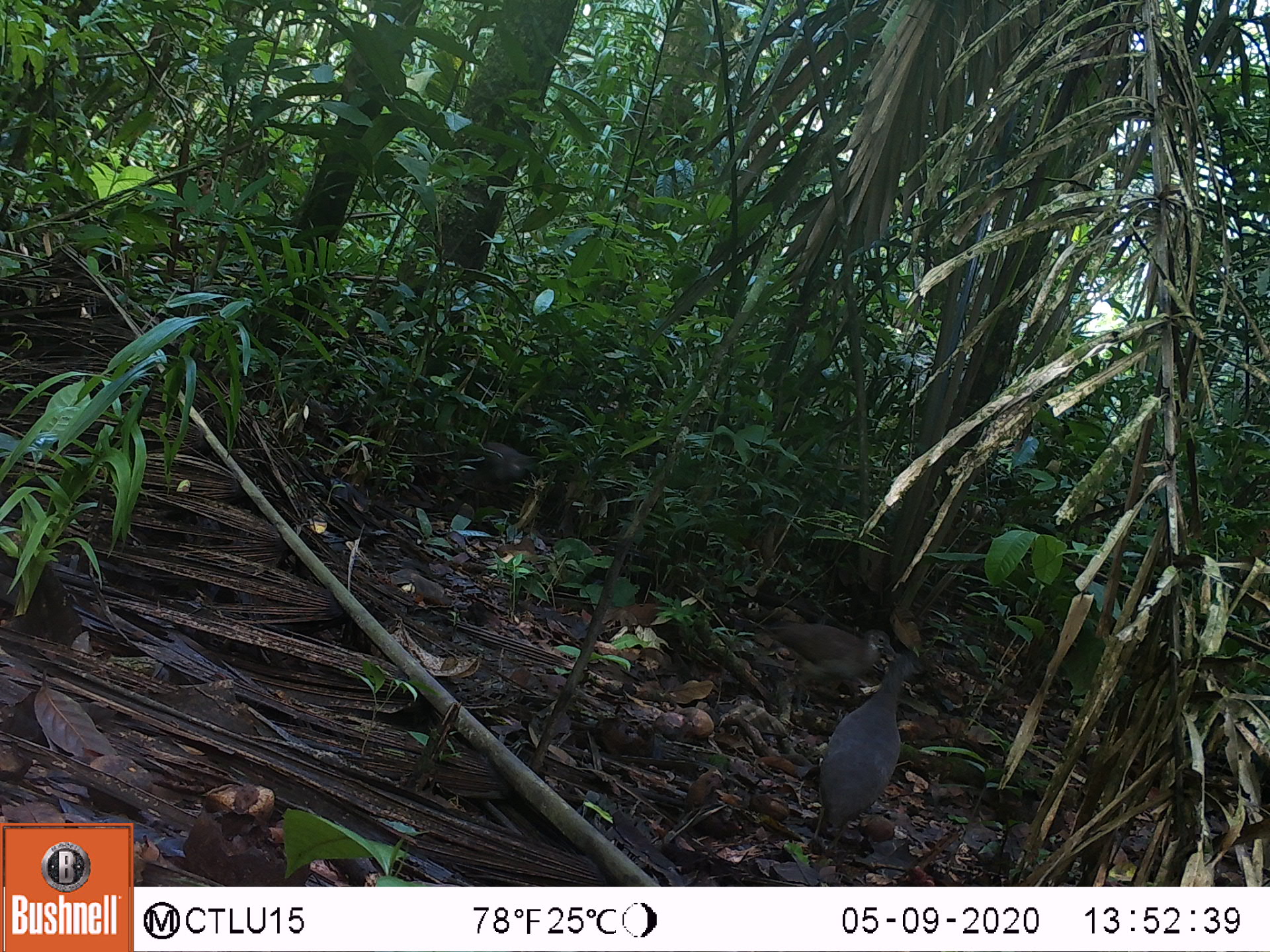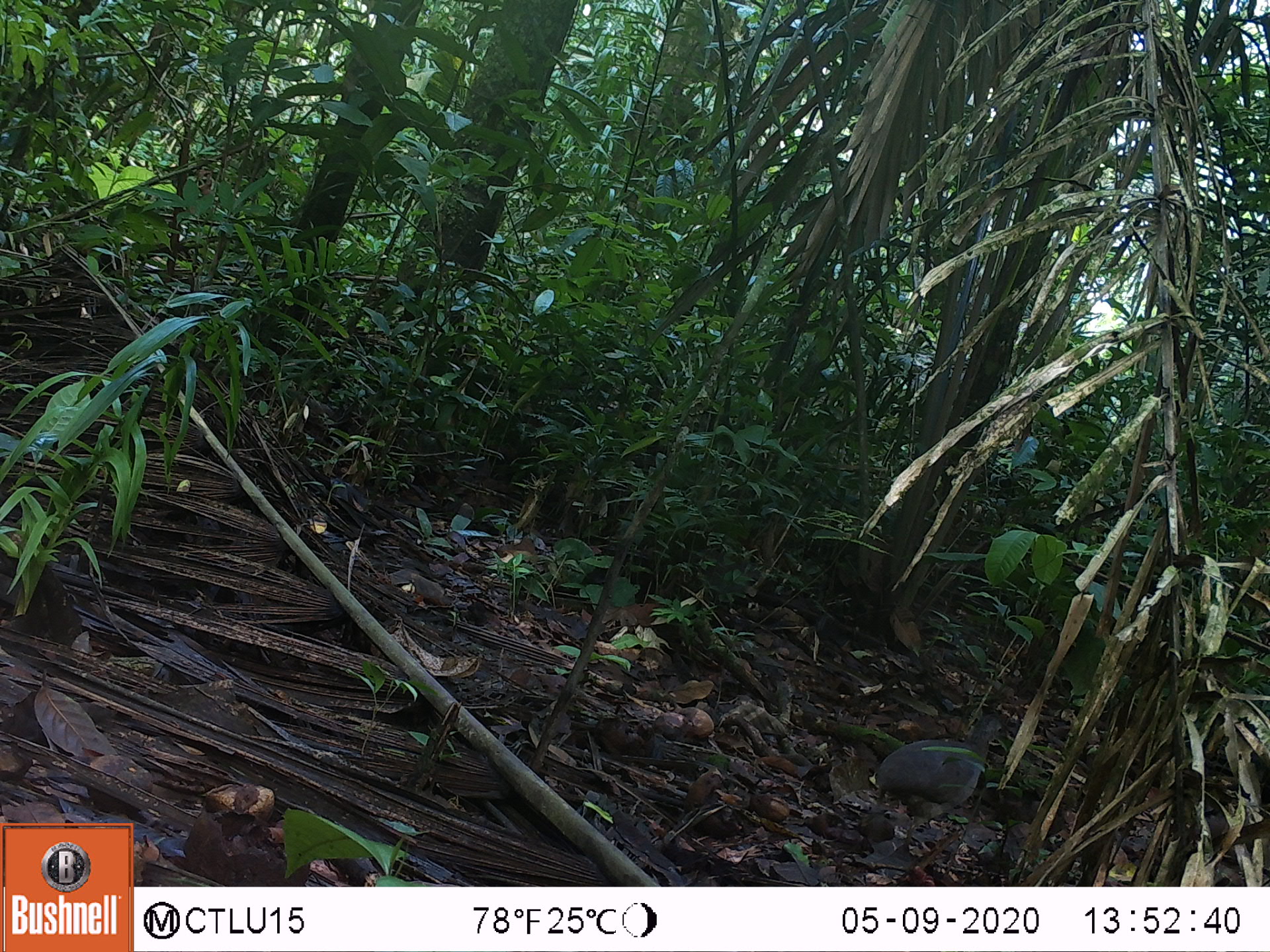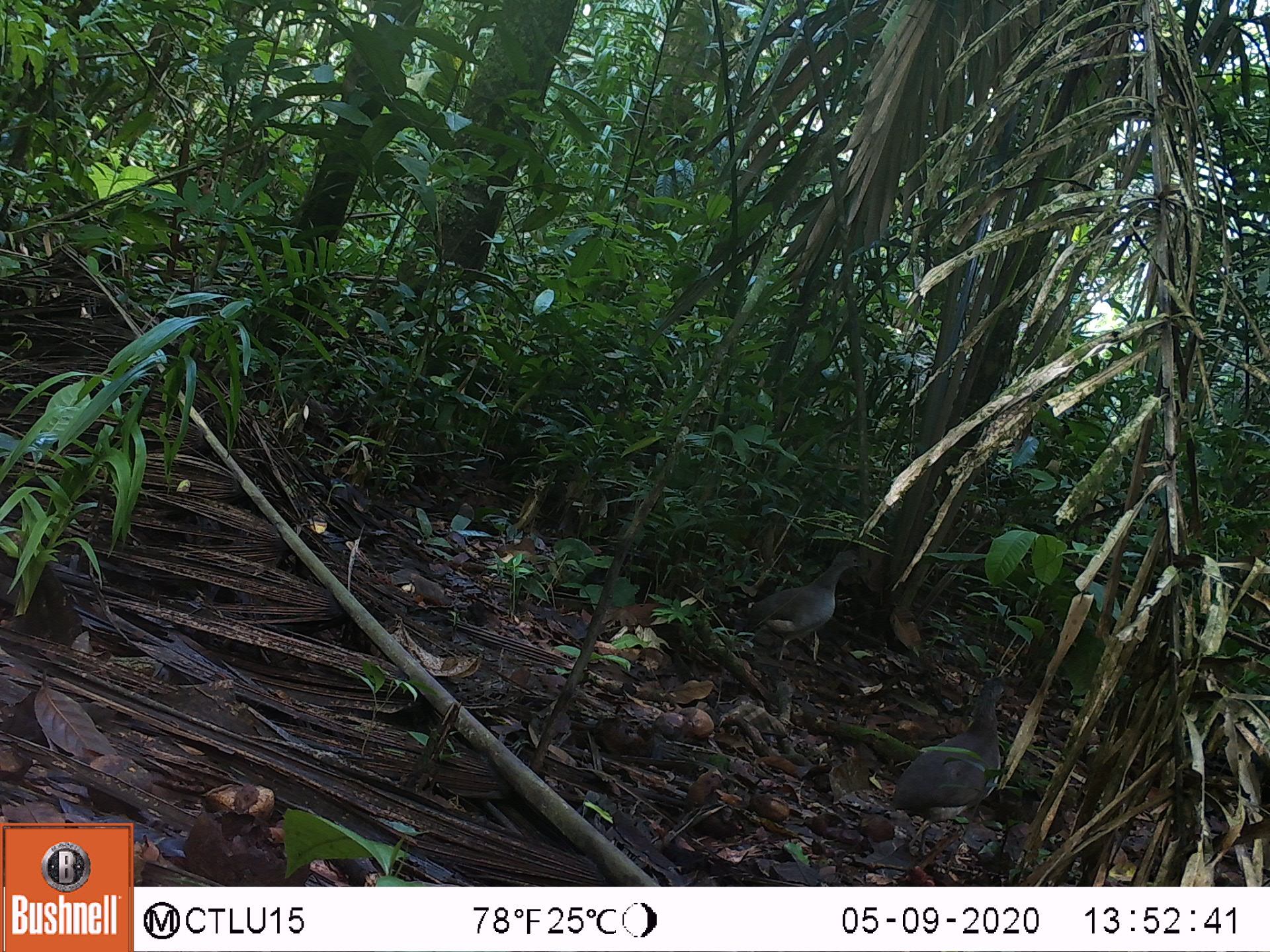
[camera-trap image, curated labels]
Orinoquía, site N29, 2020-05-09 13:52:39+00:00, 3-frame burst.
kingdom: Animalia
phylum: Chordata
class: Aves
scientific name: Aves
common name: bird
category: unknown bird